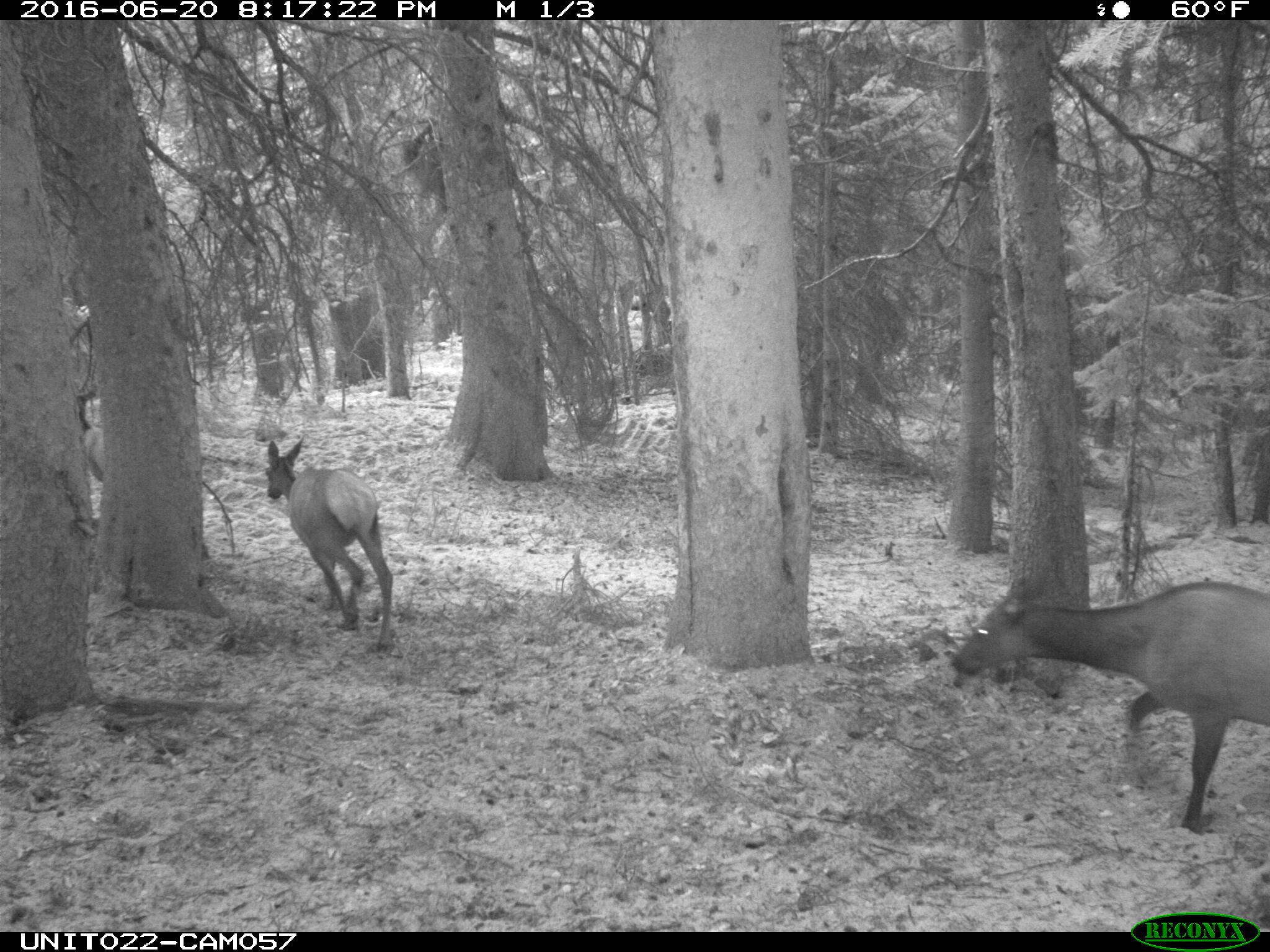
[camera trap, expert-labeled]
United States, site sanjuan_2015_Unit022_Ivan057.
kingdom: Animalia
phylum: Chordata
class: Mammalia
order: Artiodactyla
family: Cervidae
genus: Cervus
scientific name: Cervus elaphus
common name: red deer